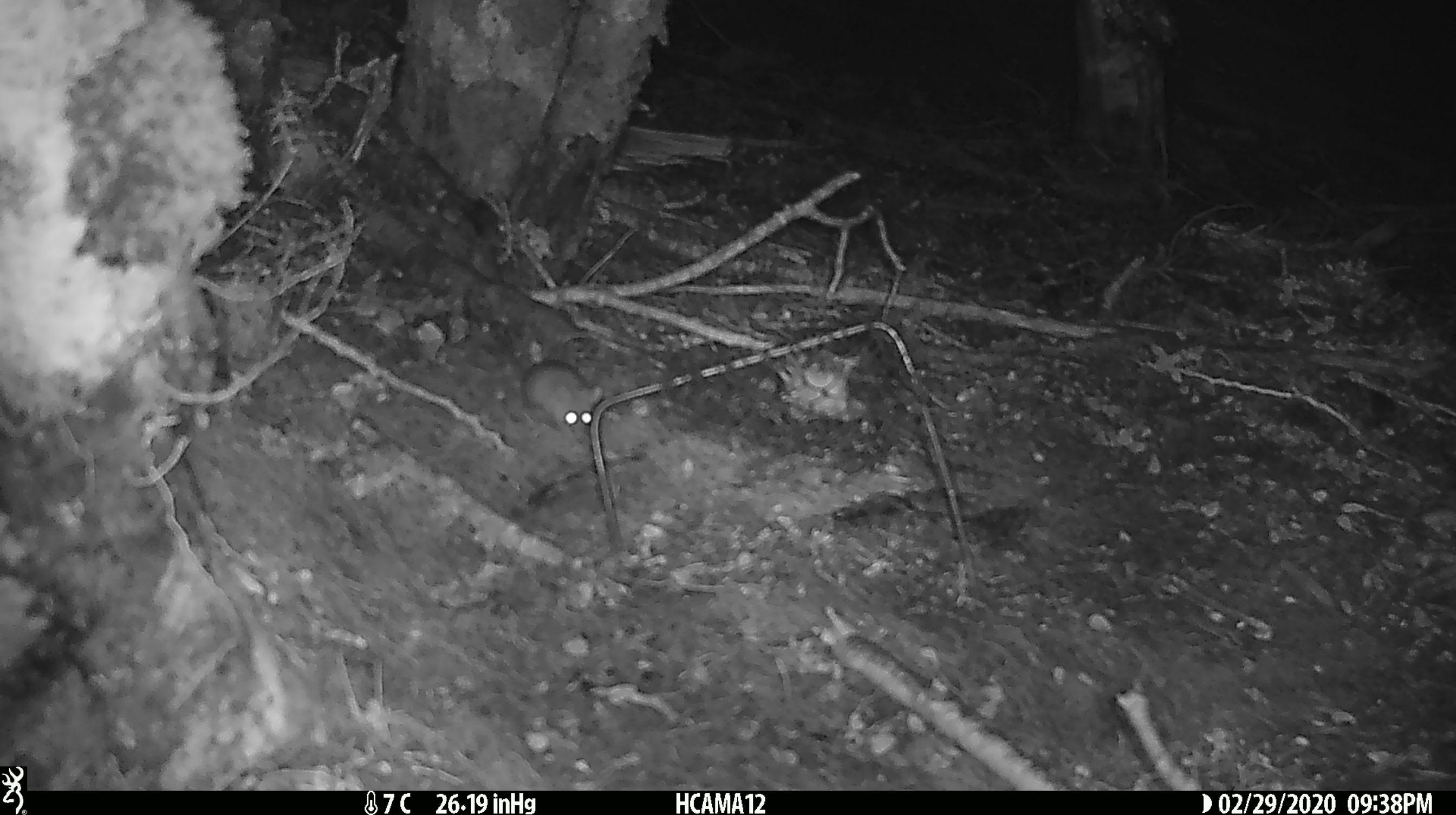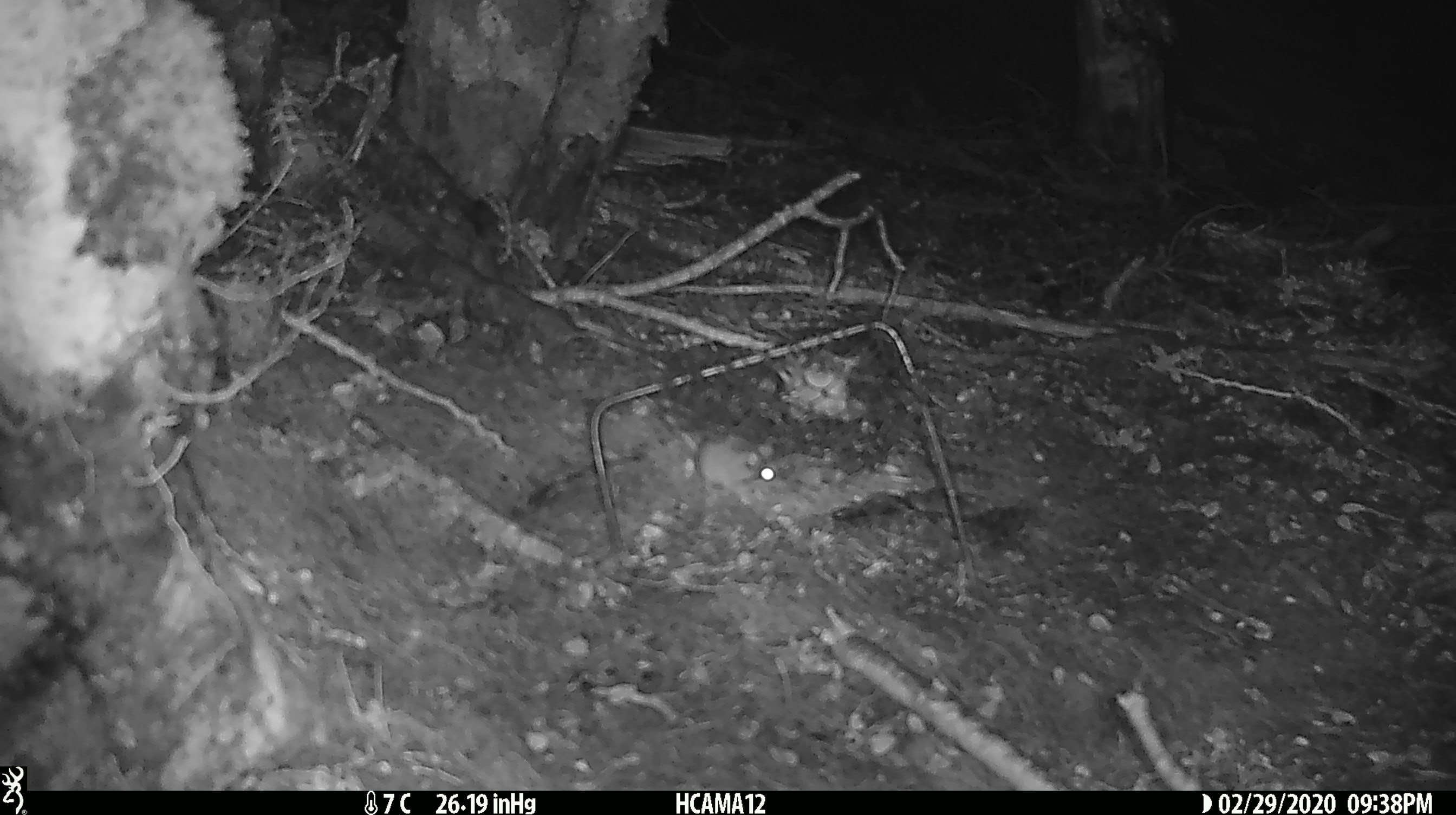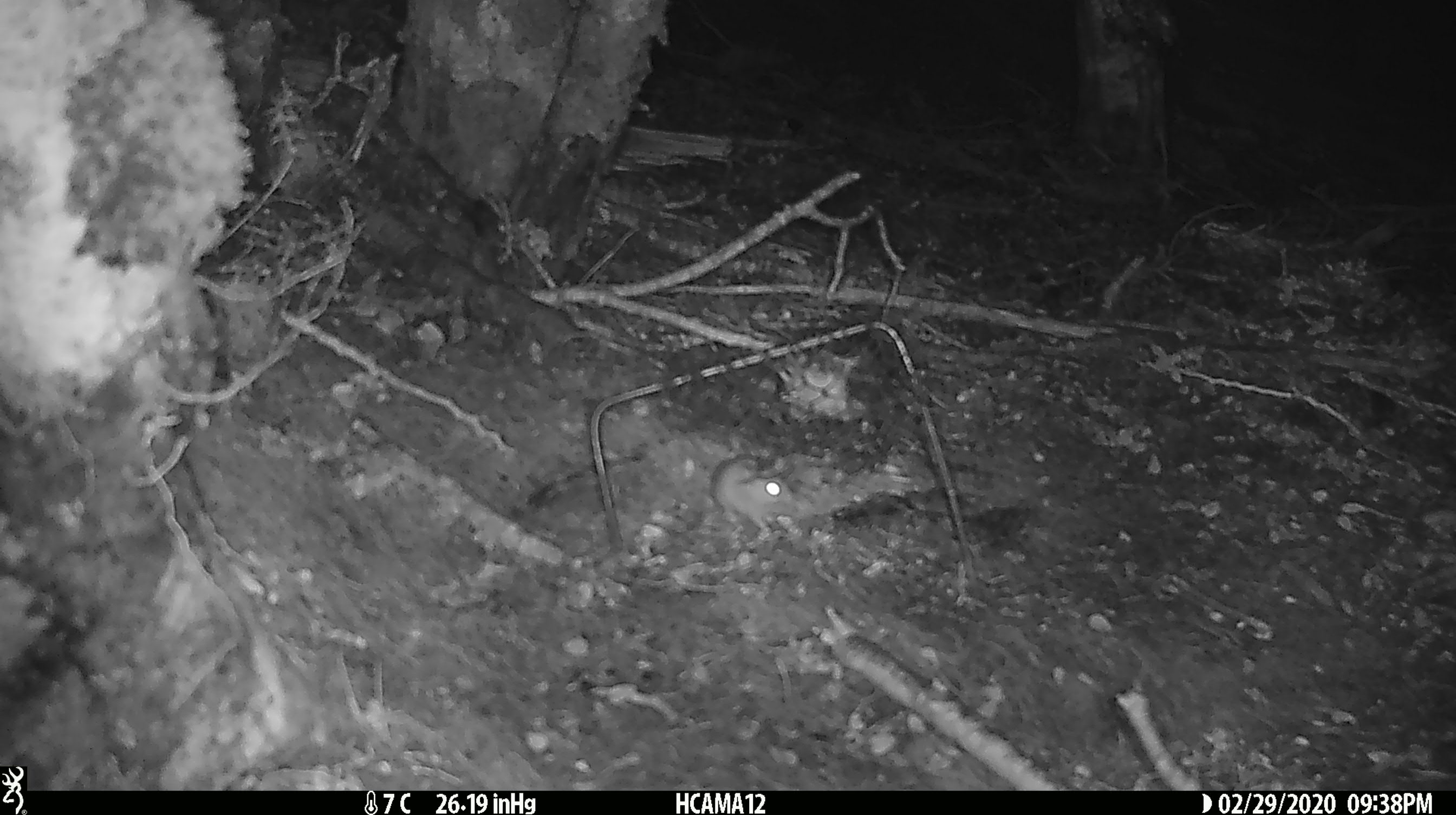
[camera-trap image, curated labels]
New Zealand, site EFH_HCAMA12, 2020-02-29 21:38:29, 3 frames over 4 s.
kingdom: Animalia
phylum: Chordata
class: Mammalia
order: Rodentia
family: Muridae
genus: Mus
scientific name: Mus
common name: mouse